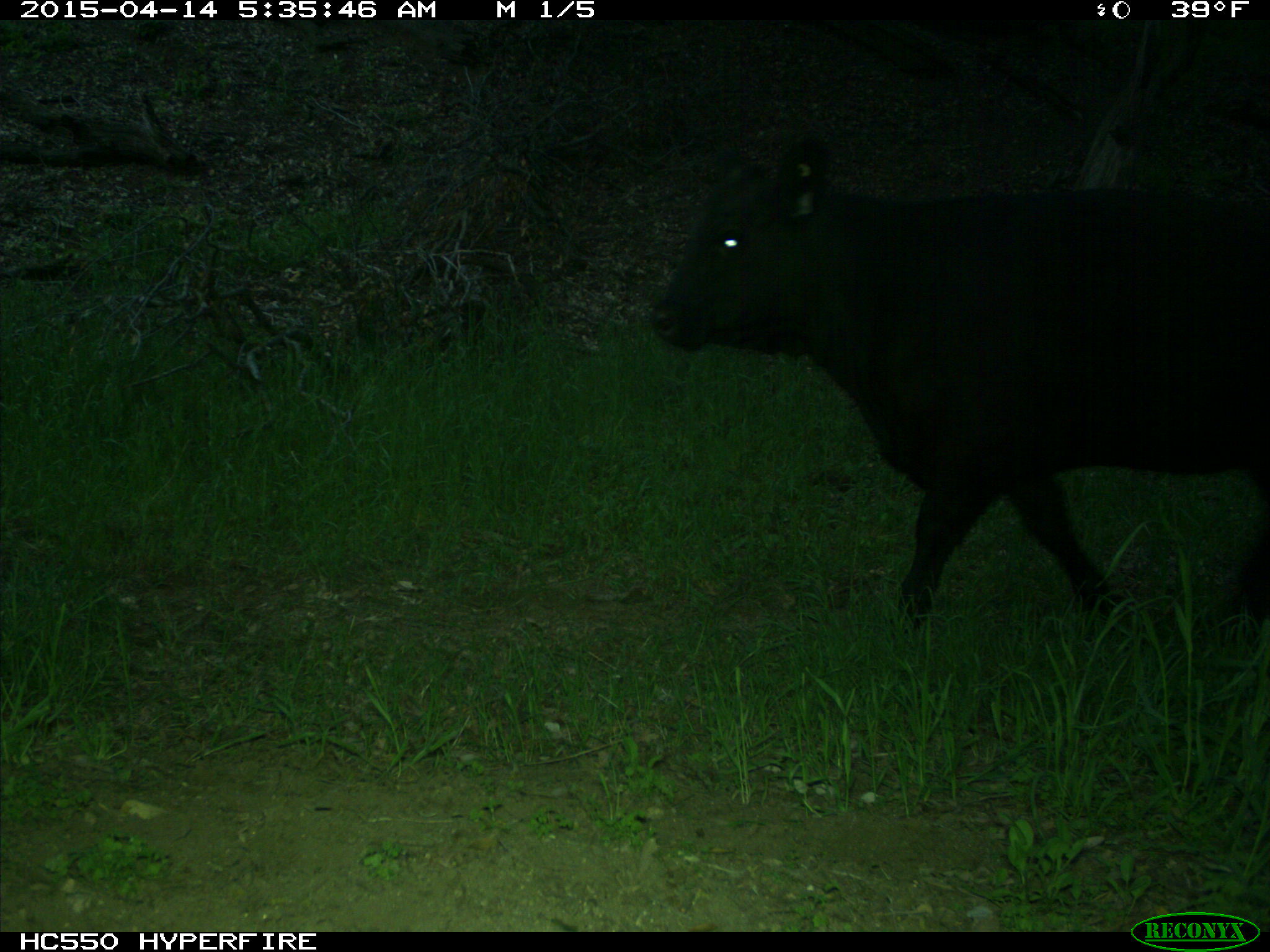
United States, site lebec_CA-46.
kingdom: Animalia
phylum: Chordata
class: Mammalia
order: Artiodactyla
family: Bovidae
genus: Bos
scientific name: Bos taurus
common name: domestic cow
Bos taurus (domestic cow).